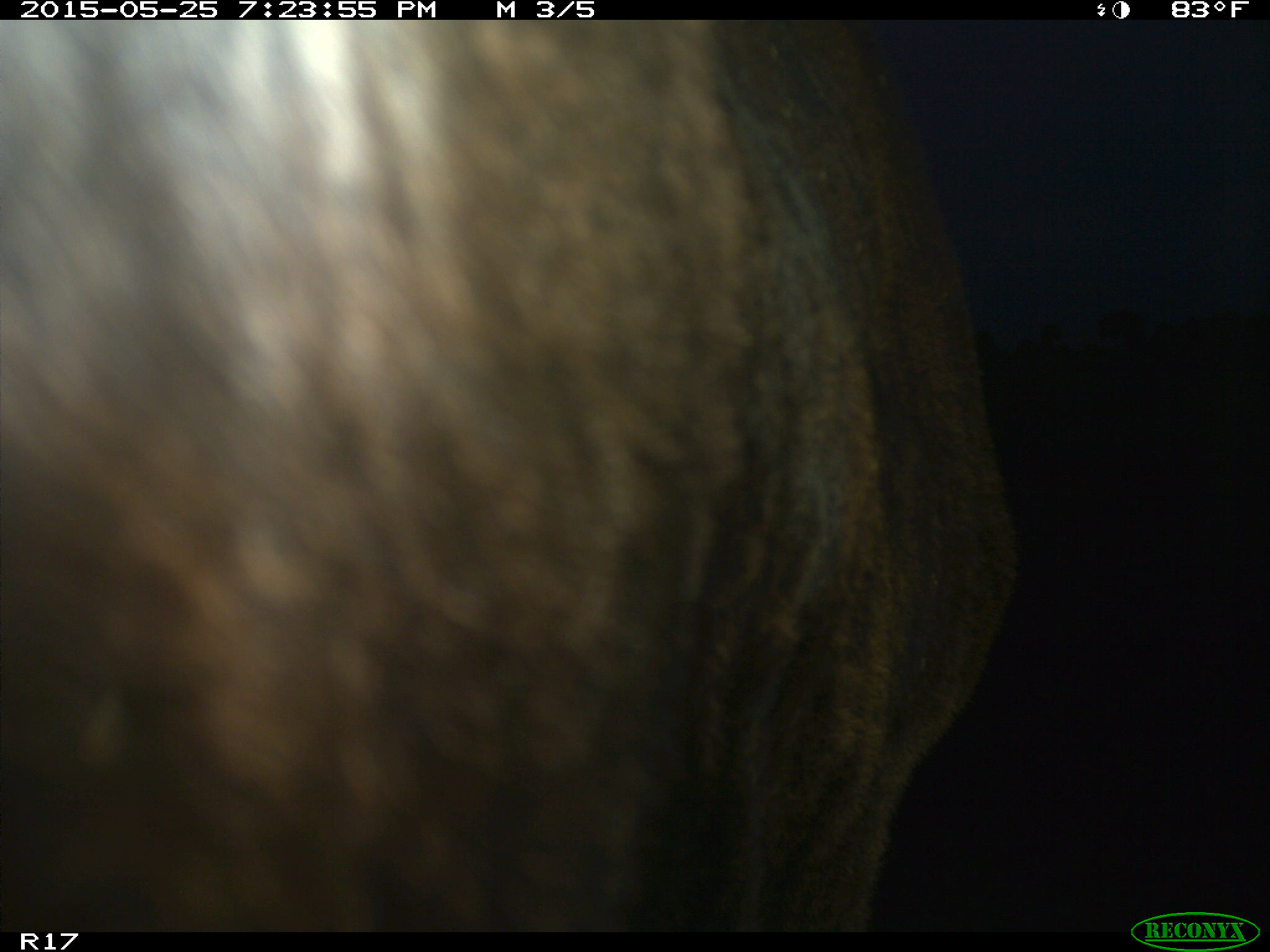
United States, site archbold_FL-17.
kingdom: Animalia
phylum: Chordata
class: Mammalia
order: Artiodactyla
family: Bovidae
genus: Bos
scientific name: Bos taurus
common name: domestic cow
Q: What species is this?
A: Bos taurus (domestic cow).